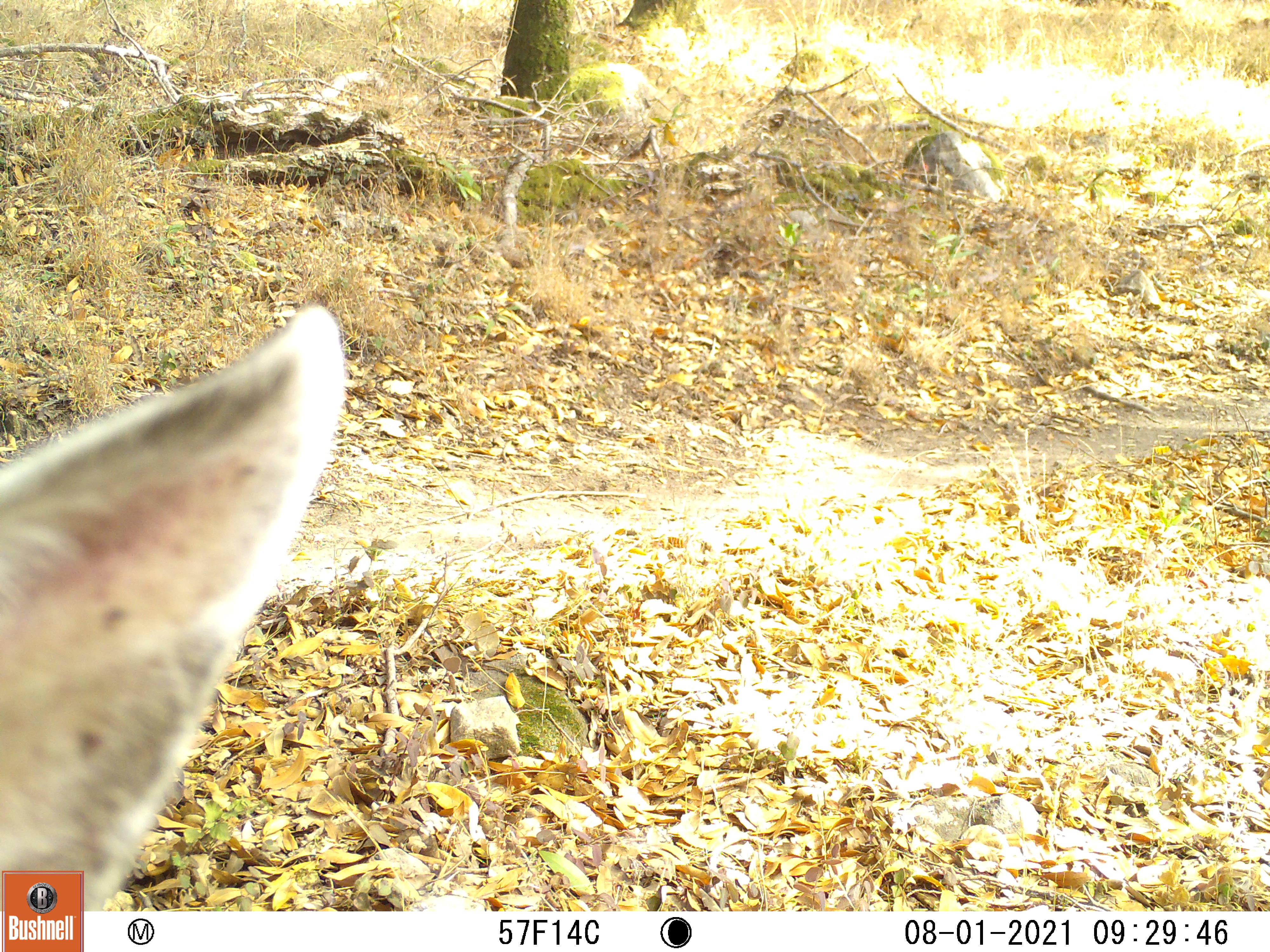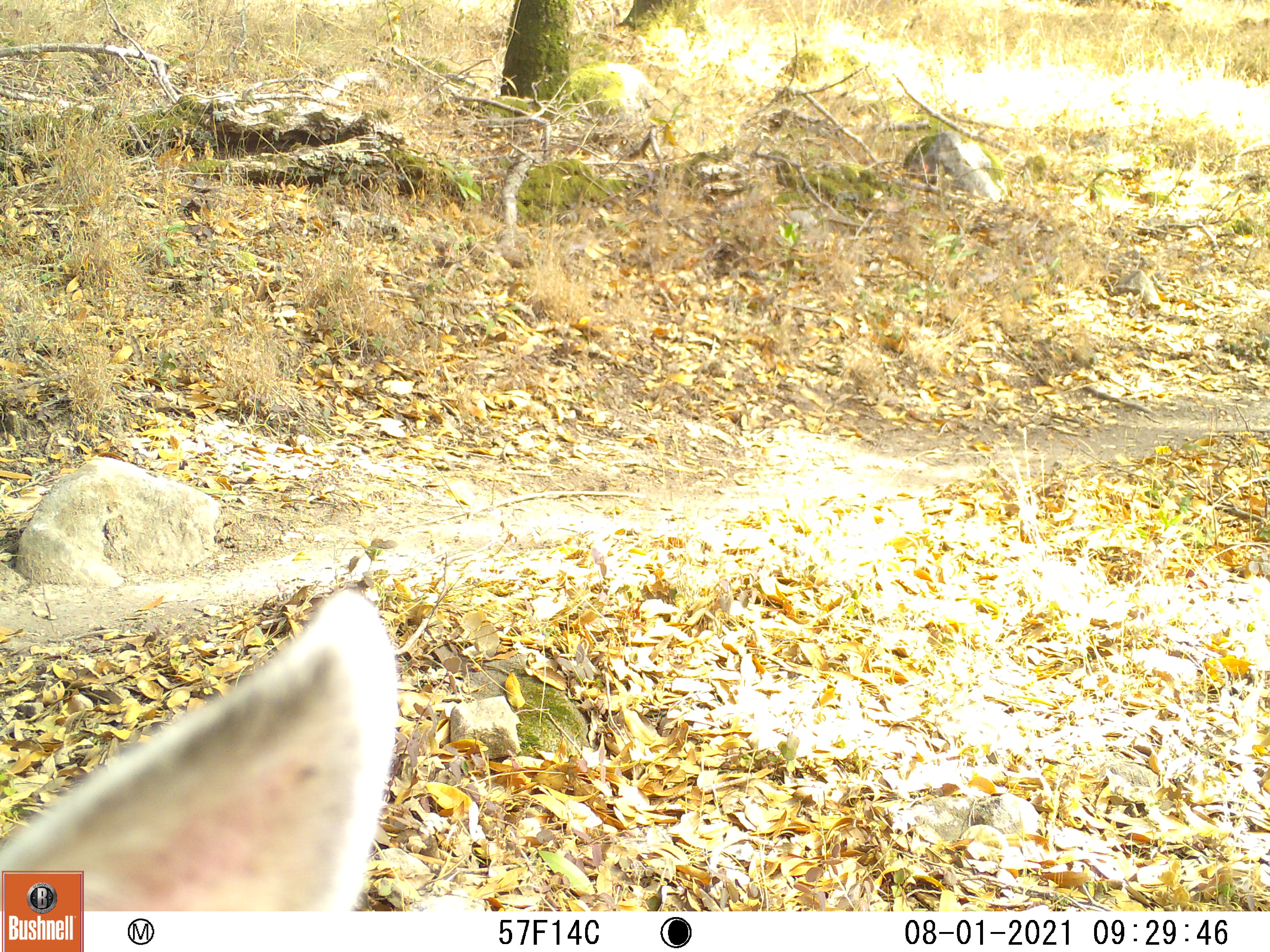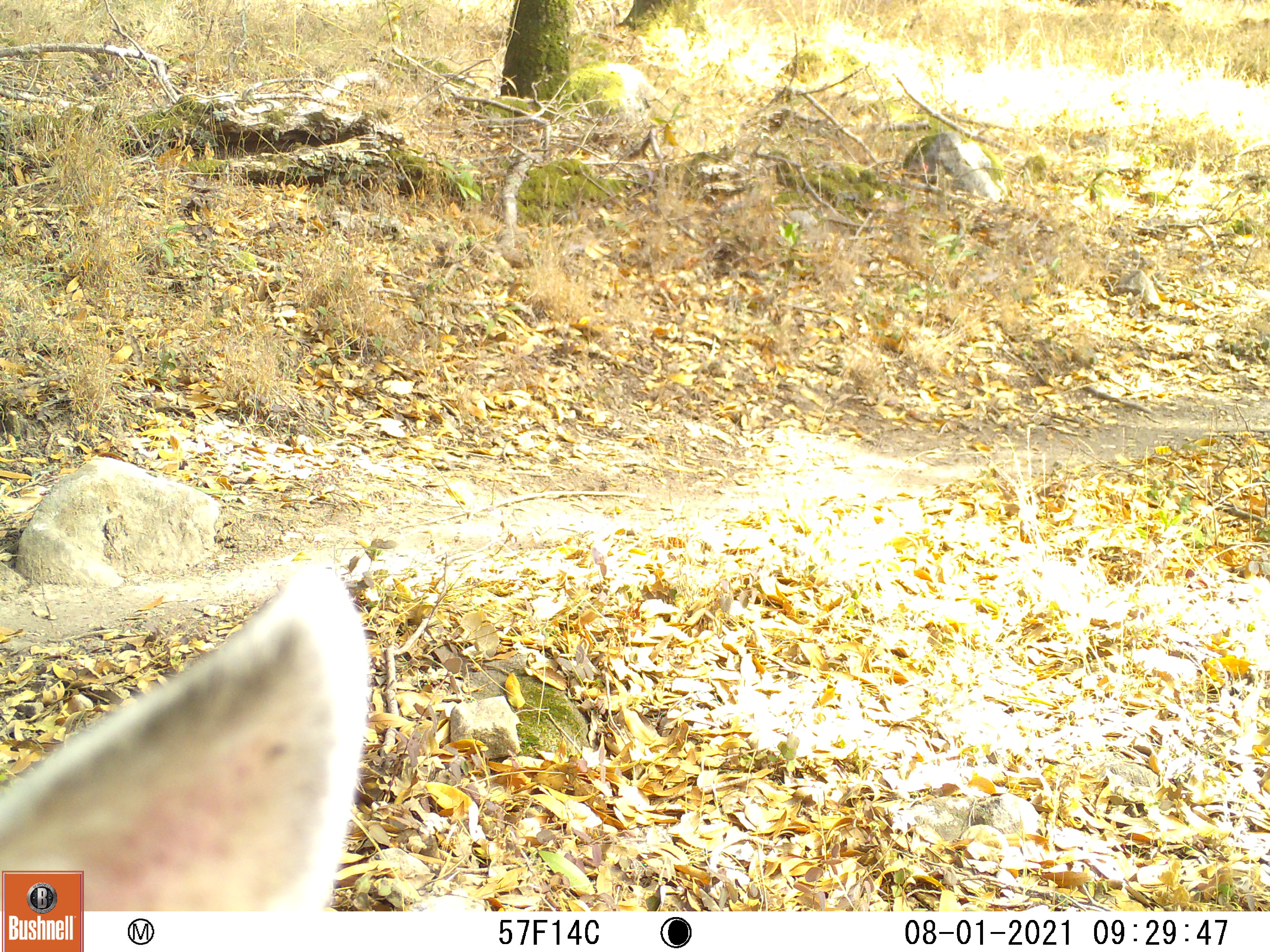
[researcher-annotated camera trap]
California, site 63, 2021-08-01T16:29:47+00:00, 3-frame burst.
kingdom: Animalia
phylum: Chordata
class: Mammalia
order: Artiodactyla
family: Cervidae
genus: Odocoileus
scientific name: Odocoileus hemionus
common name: mule deer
Mule deer (Odocoileus hemionus).